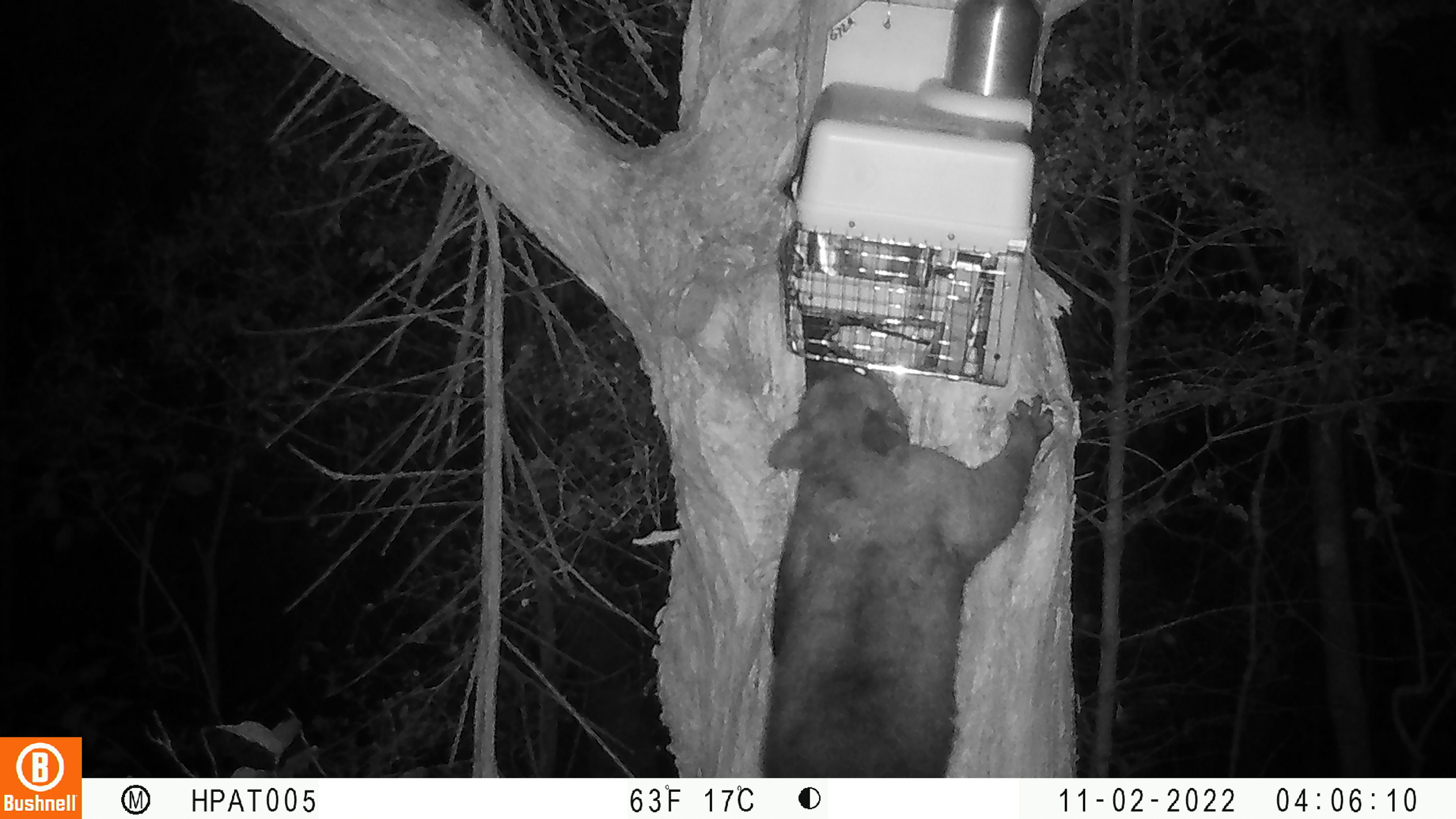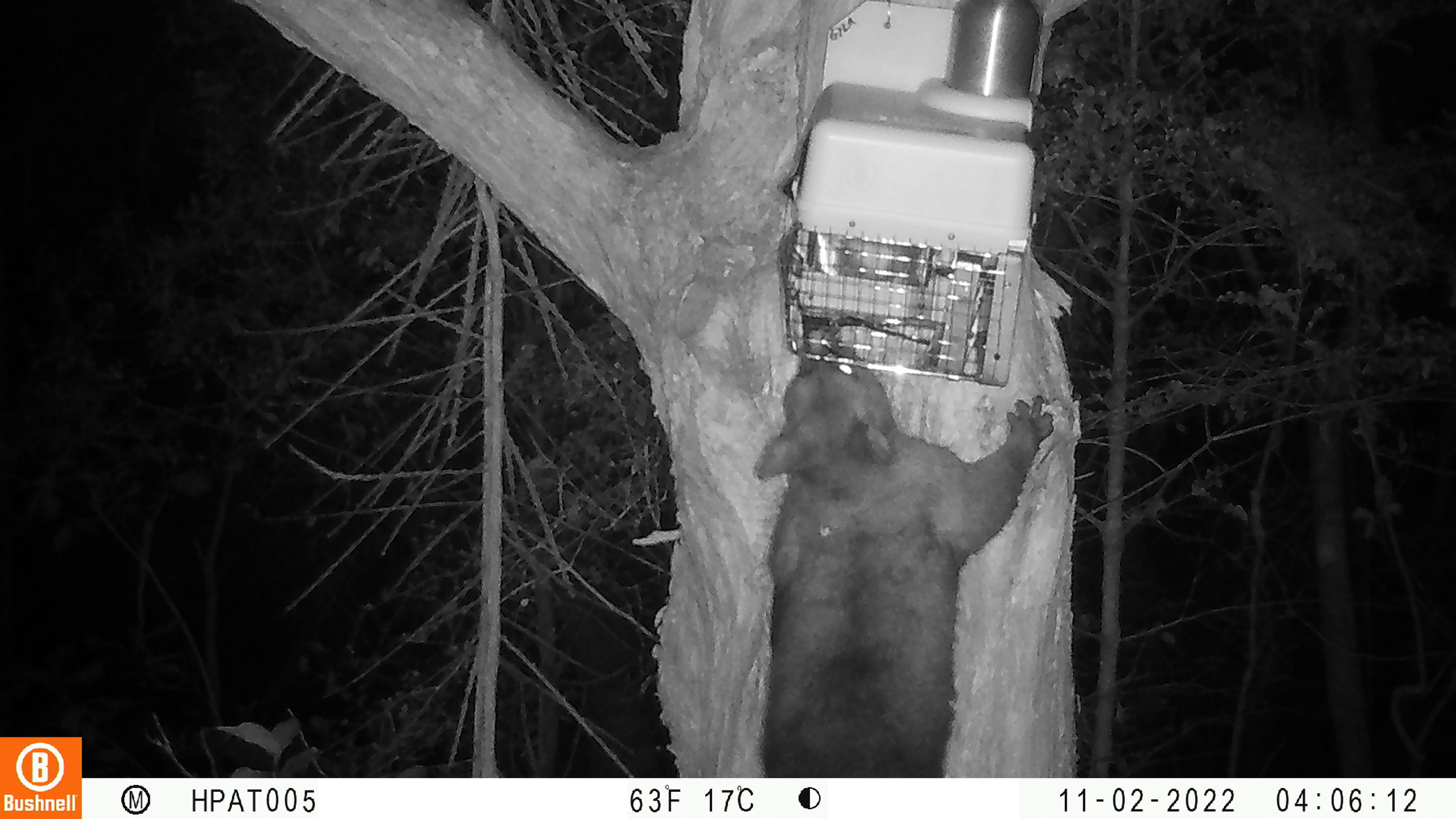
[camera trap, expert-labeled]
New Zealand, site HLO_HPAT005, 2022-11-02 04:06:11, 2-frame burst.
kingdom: Animalia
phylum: Chordata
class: Mammalia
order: Diprotodontia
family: Phalangeridae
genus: Trichosurus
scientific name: Trichosurus vulpecula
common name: common brushtail possum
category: possum